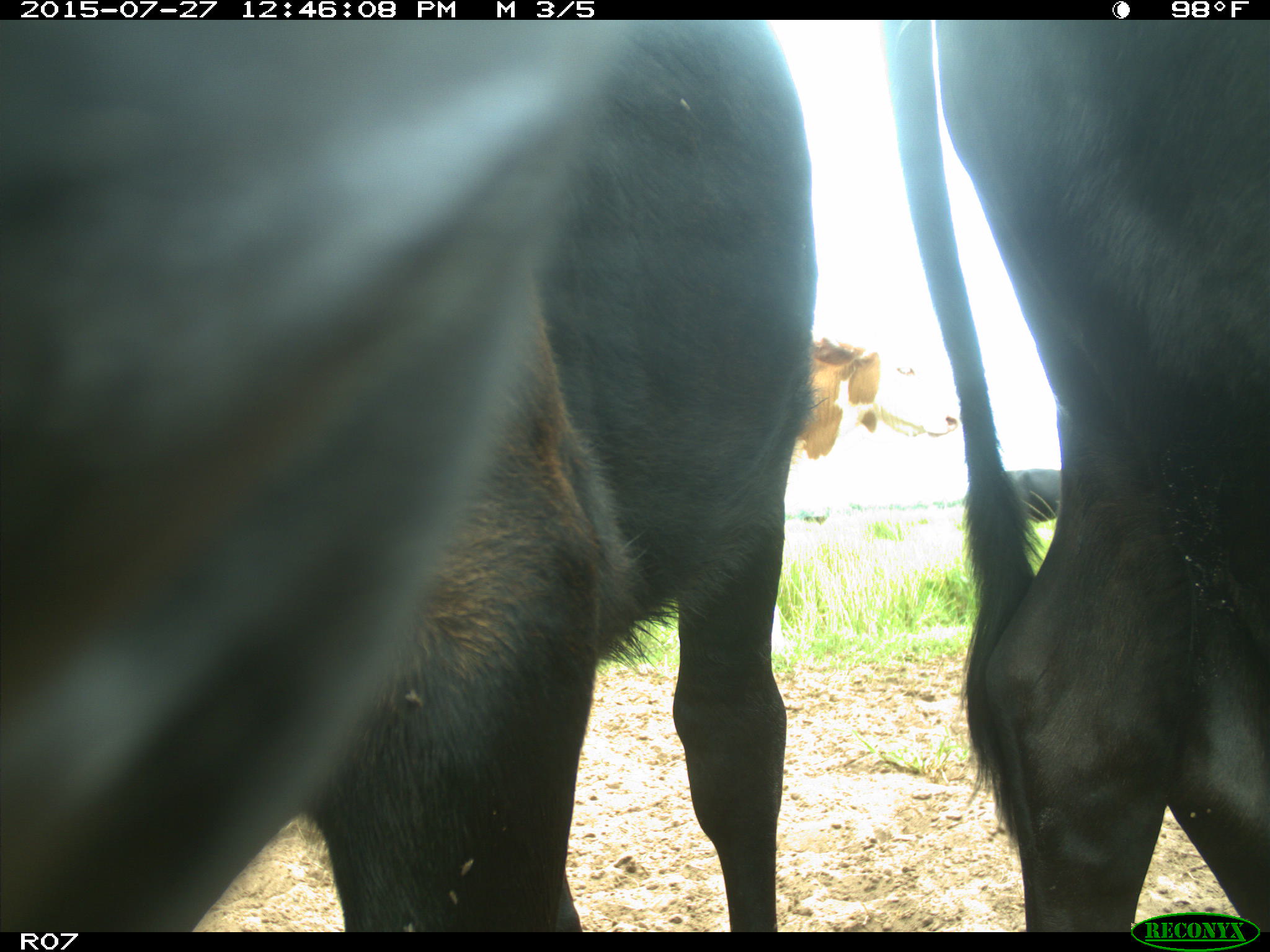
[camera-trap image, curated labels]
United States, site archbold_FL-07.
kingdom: Animalia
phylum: Chordata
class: Mammalia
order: Artiodactyla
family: Bovidae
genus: Bos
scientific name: Bos taurus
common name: domestic cow